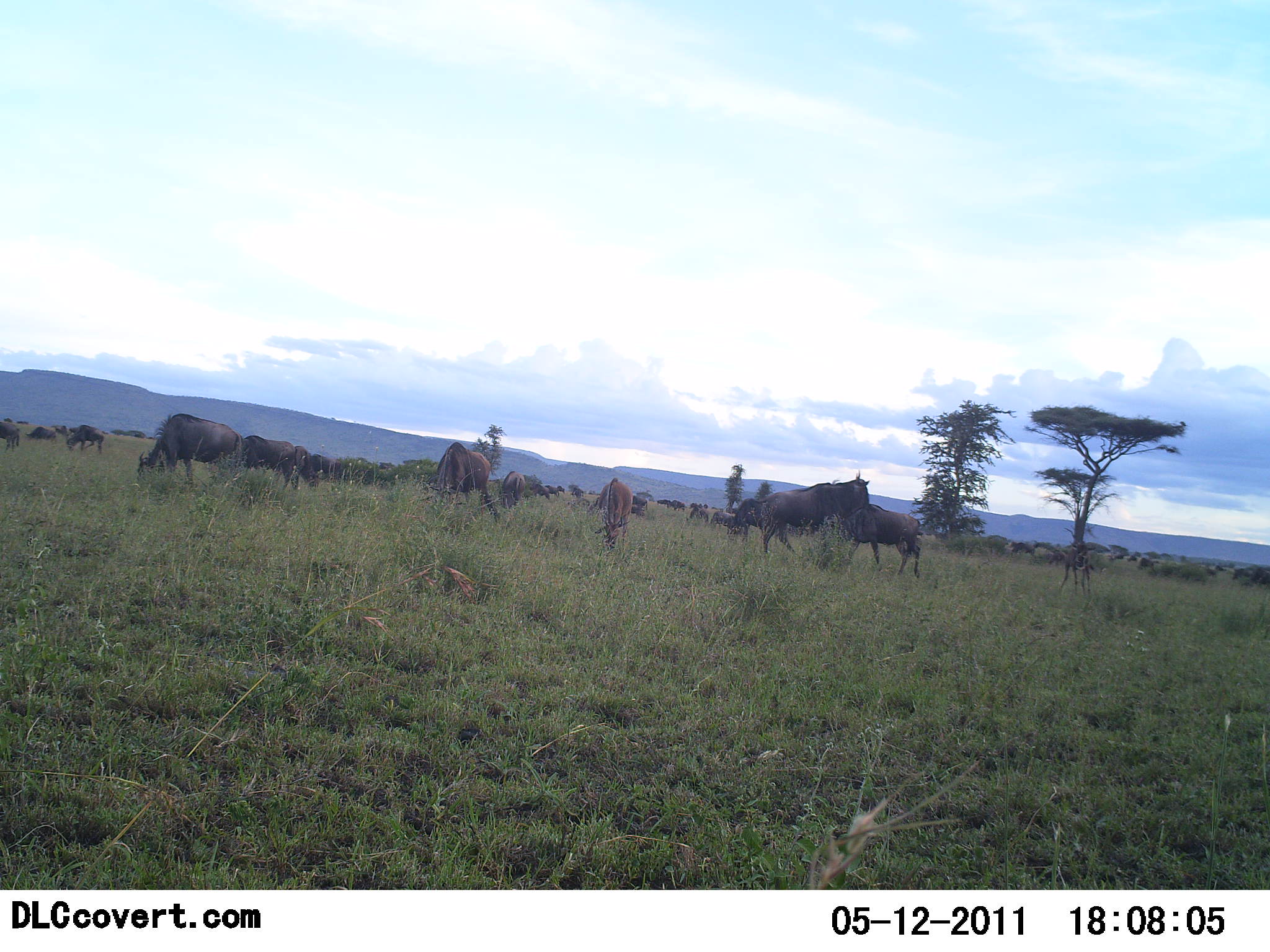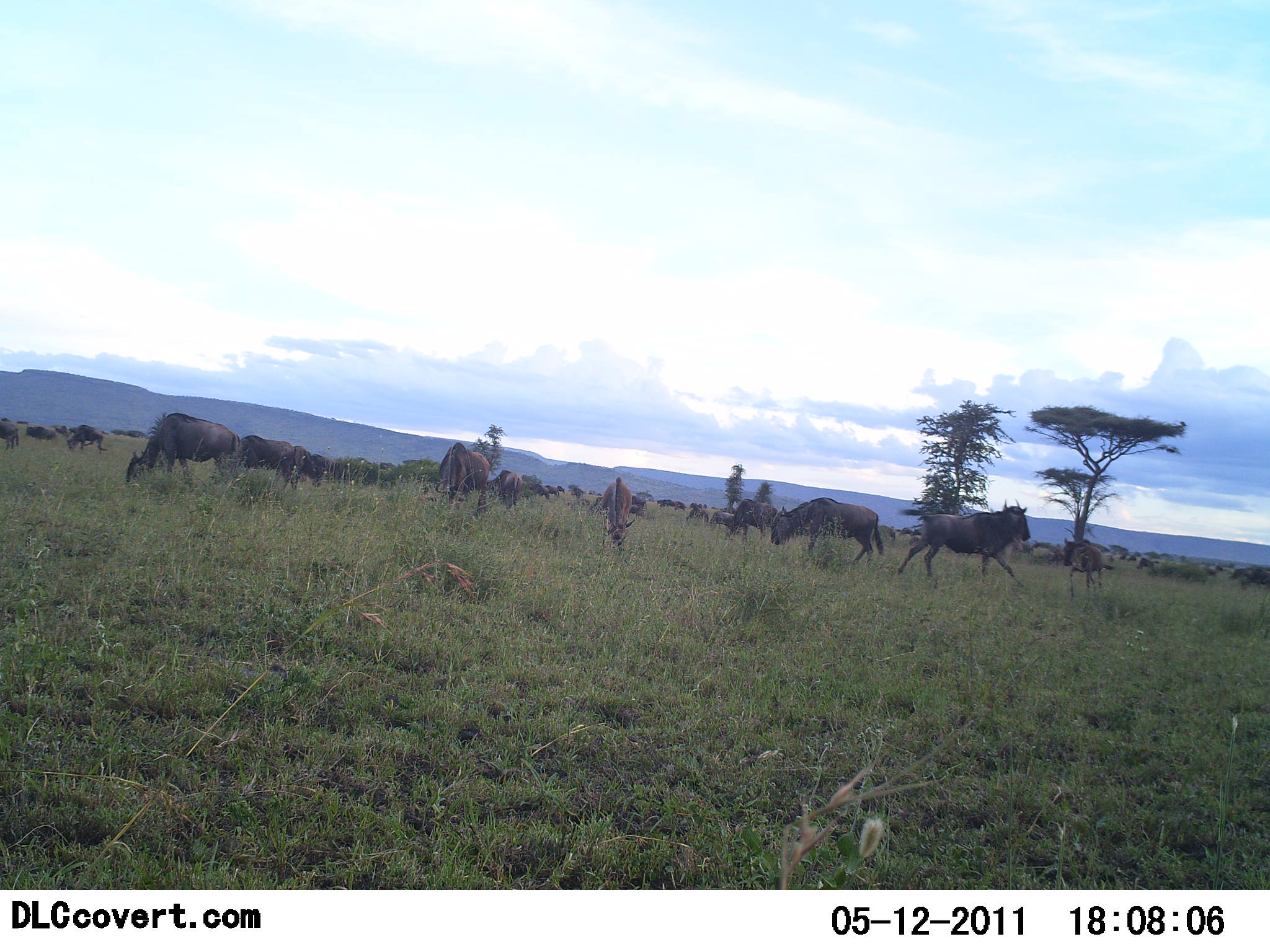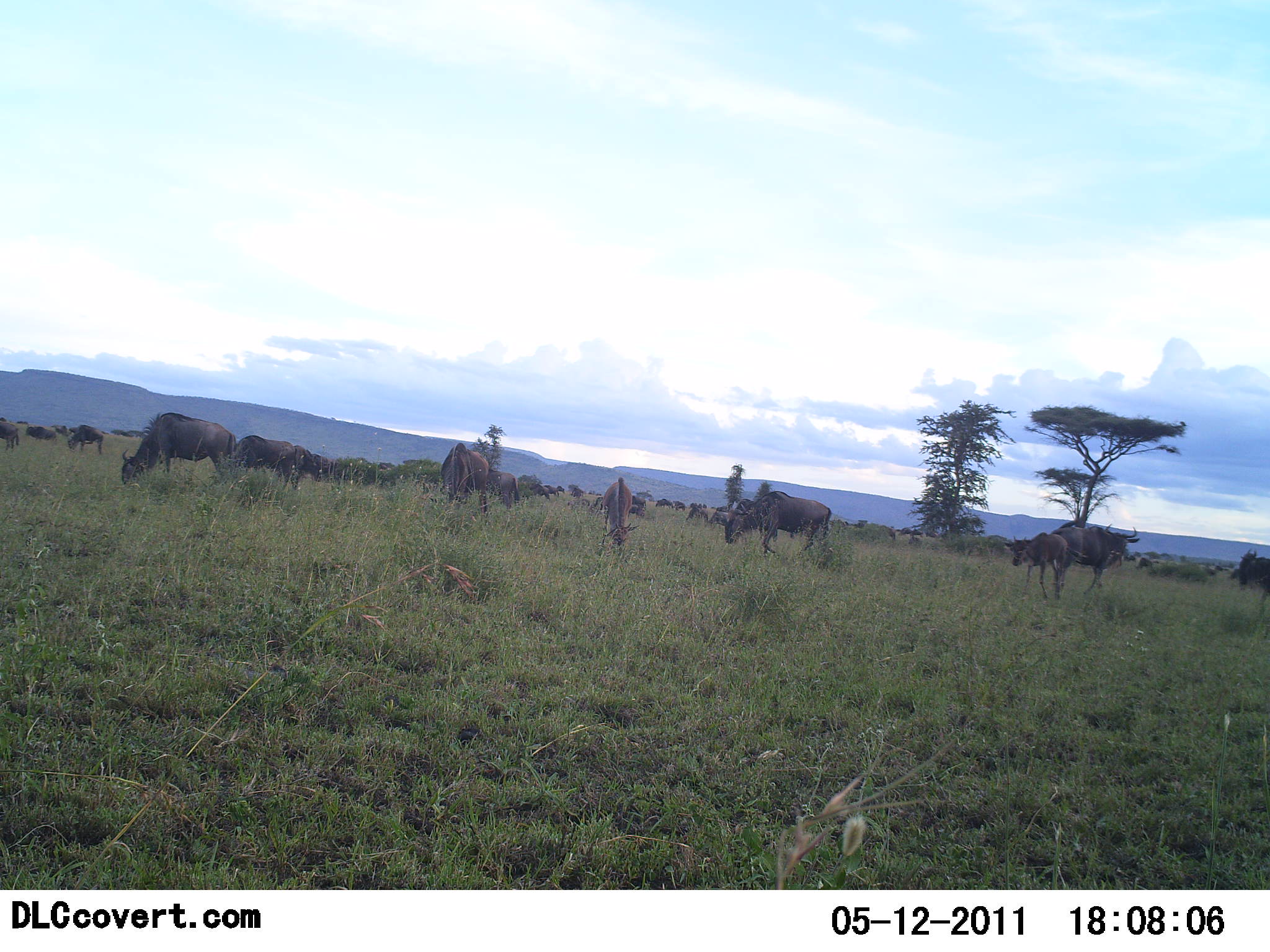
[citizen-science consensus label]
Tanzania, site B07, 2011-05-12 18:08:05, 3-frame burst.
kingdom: Animalia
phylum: Chordata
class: Mammalia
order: Artiodactyla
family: Bovidae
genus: Connochaetes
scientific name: Connochaetes taurinus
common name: blue wildebeest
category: wildebeest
Wildebeest (blue wildebeest) (Connochaetes taurinus), count 11-50. Behavior (volunteer vote fractions): standing 31%, resting 8%, moving 54%, interacting 15%. Young present (vote fraction): 0%. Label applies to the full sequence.